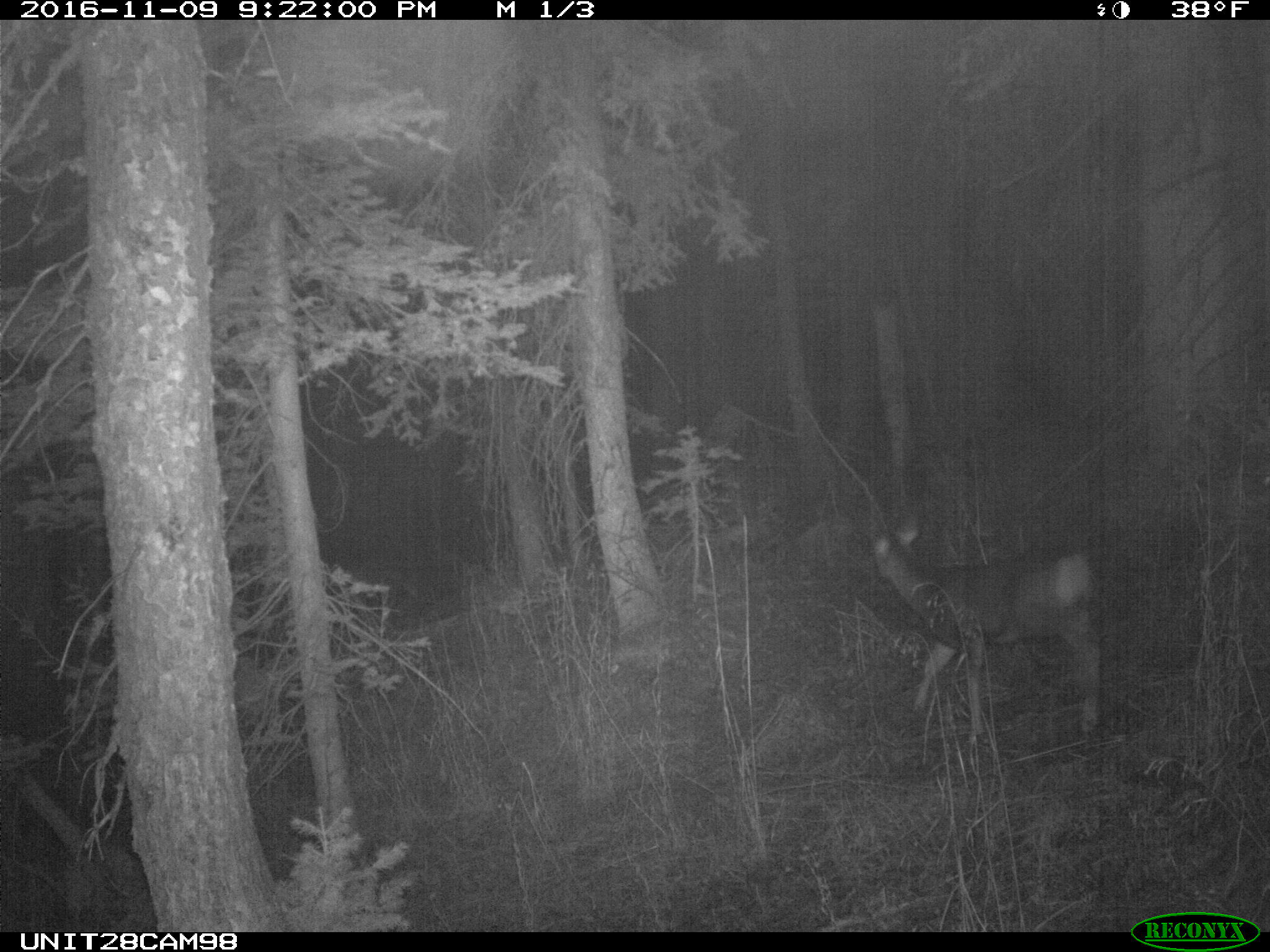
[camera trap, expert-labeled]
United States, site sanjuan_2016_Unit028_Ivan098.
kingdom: Animalia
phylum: Chordata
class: Mammalia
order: Artiodactyla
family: Cervidae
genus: Odocoileus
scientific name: Odocoileus hemionus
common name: mule deer